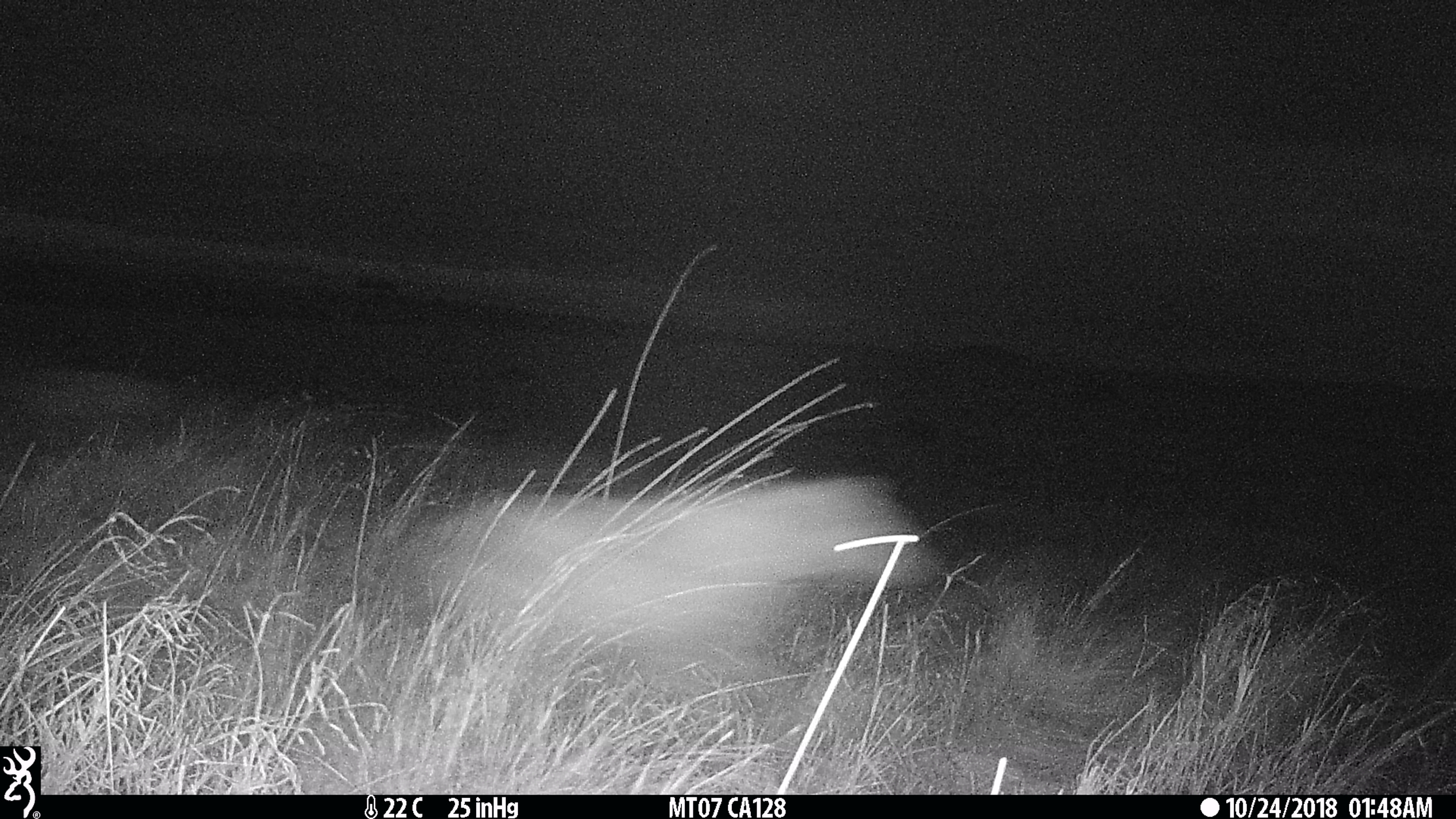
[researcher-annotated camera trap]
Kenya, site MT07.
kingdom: Animalia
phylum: Chordata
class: Mammalia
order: Carnivora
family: Felidae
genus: Leptailurus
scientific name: Leptailurus serval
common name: serval